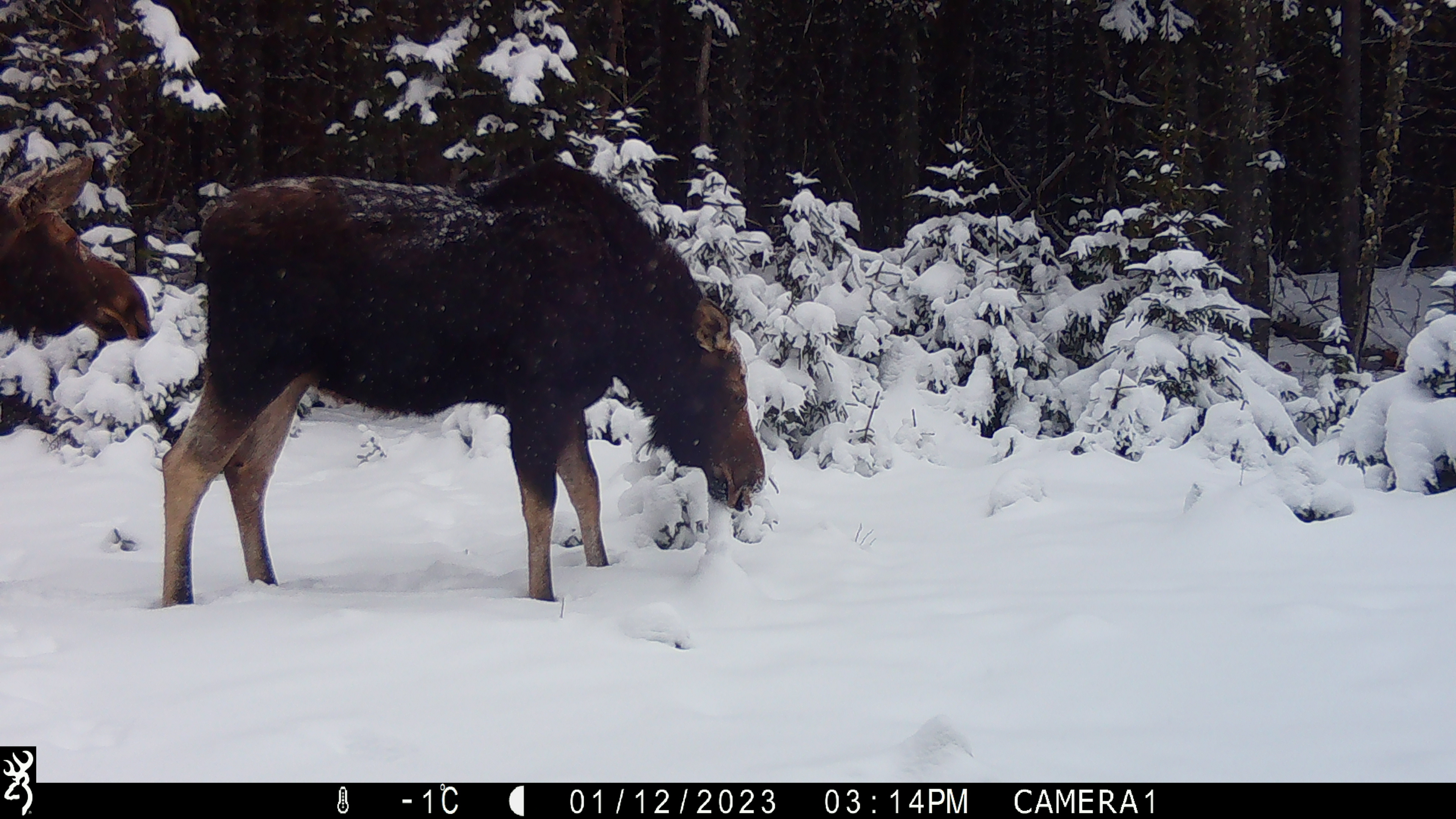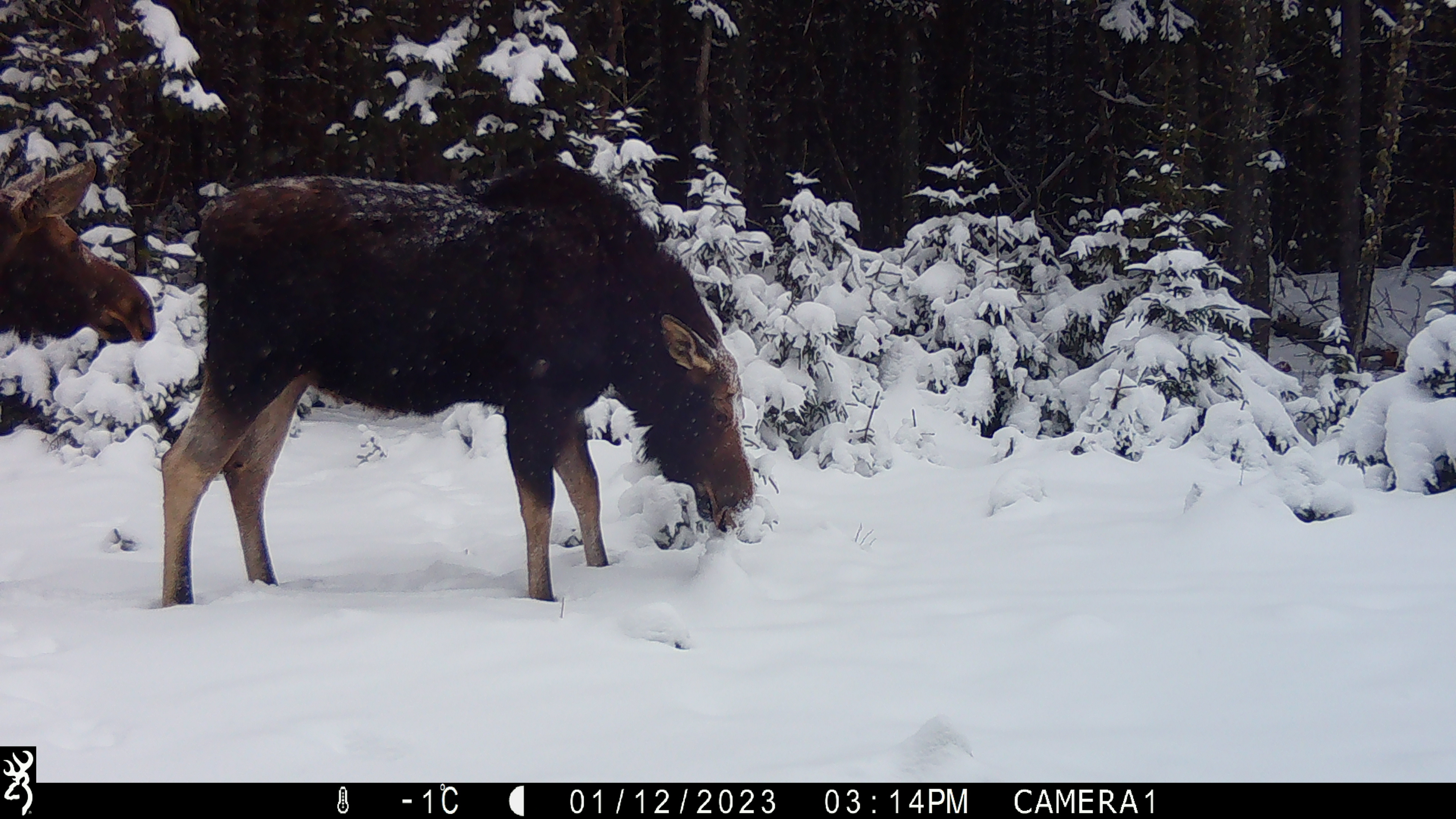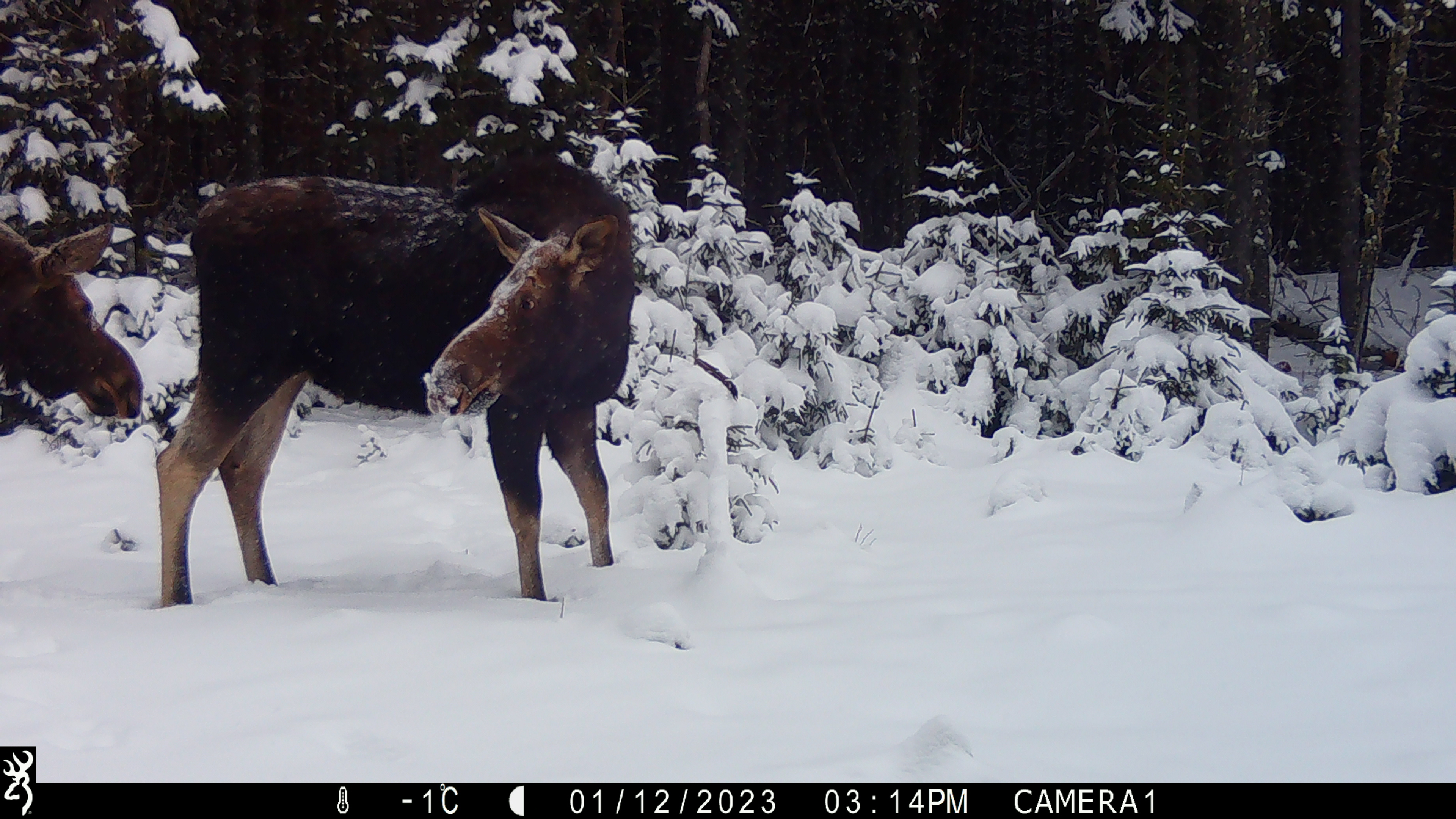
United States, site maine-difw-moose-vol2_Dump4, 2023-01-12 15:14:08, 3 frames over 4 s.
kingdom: Animalia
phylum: Chordata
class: Mammalia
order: Artiodactyla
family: Cervidae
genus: Alces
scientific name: Alces alces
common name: moose